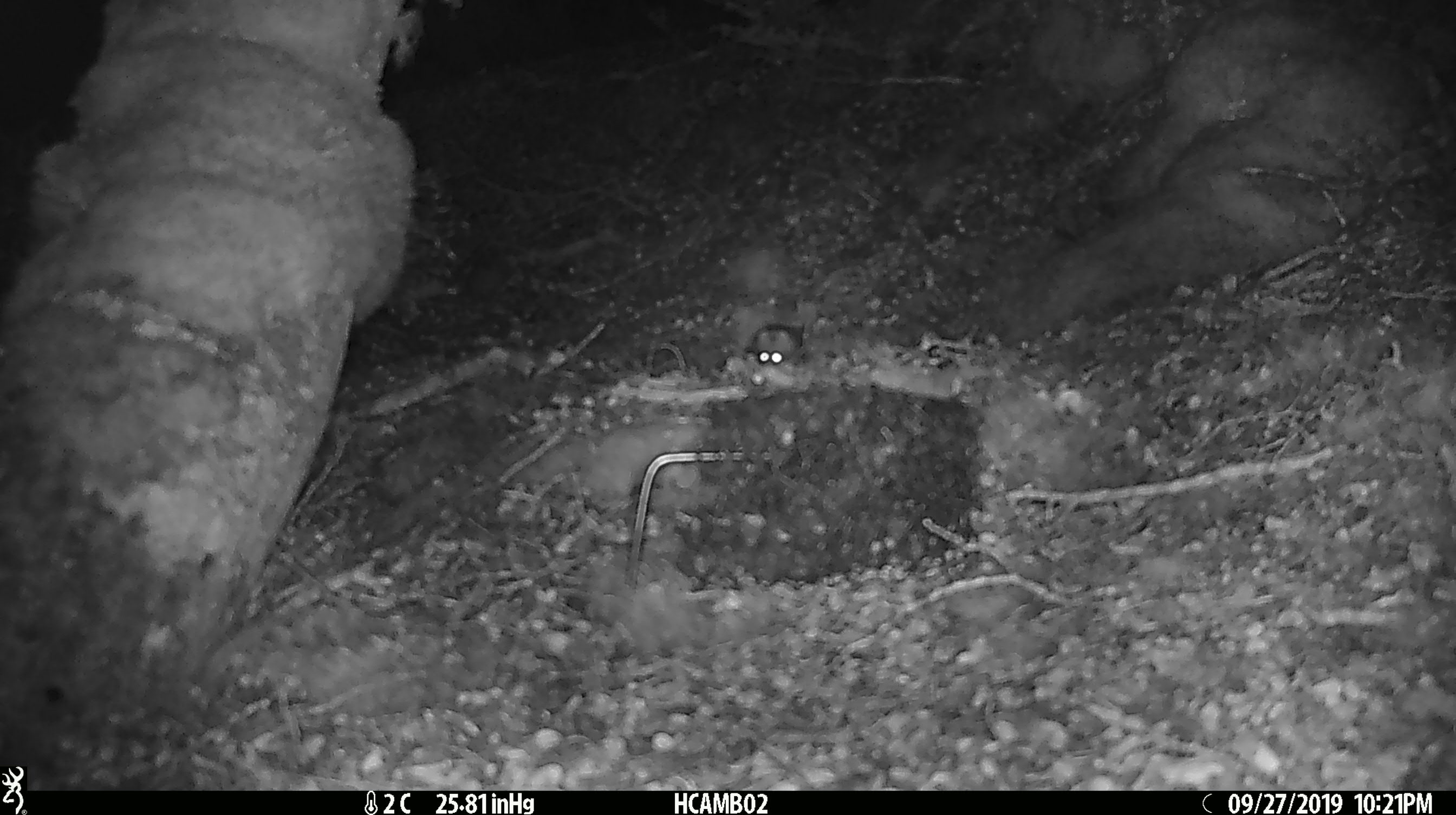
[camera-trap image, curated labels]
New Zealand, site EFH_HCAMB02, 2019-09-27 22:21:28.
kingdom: Animalia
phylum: Chordata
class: Mammalia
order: Rodentia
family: Muridae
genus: Mus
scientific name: Mus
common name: mouse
Mouse (Mus).